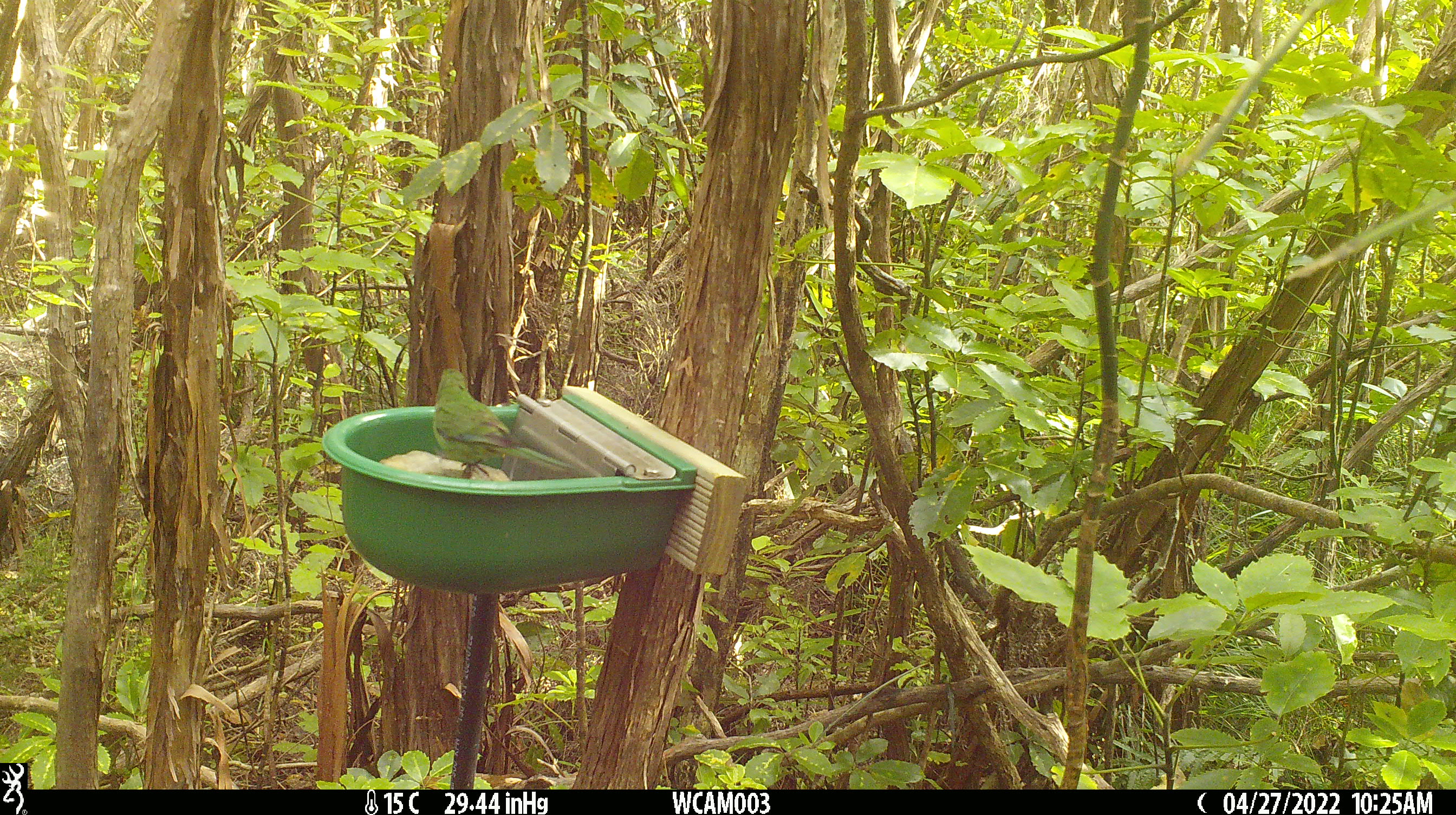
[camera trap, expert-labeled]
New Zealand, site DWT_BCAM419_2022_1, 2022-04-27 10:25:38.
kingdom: Animalia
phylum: Chordata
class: Aves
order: Psittaciformes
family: Psittaculidae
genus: Cyanoramphus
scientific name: Cyanoramphus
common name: parakeet